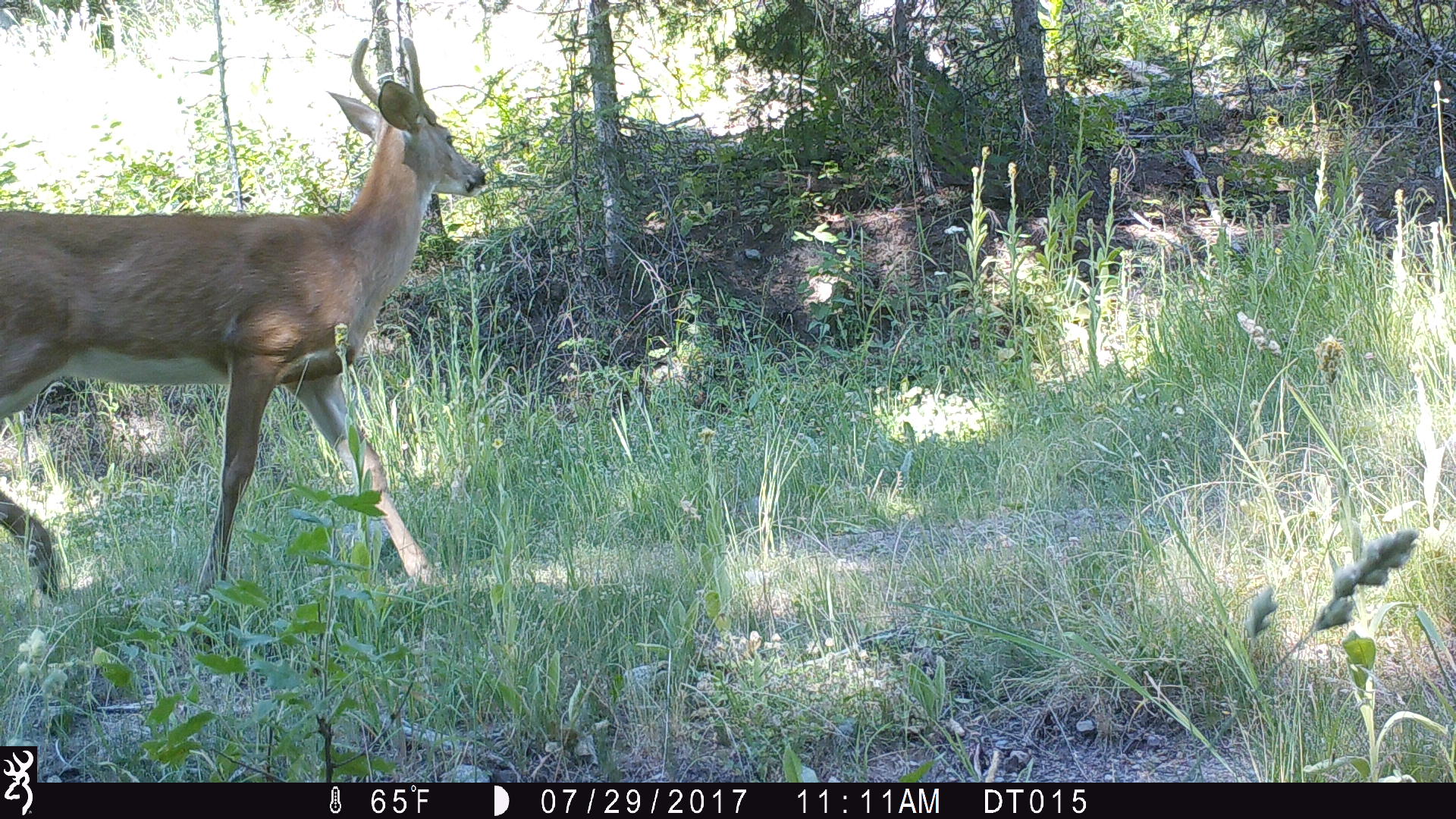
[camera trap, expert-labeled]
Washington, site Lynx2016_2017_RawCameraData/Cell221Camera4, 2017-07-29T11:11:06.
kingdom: Animalia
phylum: Chordata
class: Mammalia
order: Artiodactyla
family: Cervidae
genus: Odocoileus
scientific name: Odocoileus virginianus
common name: white-tailed deer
Odocoileus virginianus (white-tailed deer). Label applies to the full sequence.